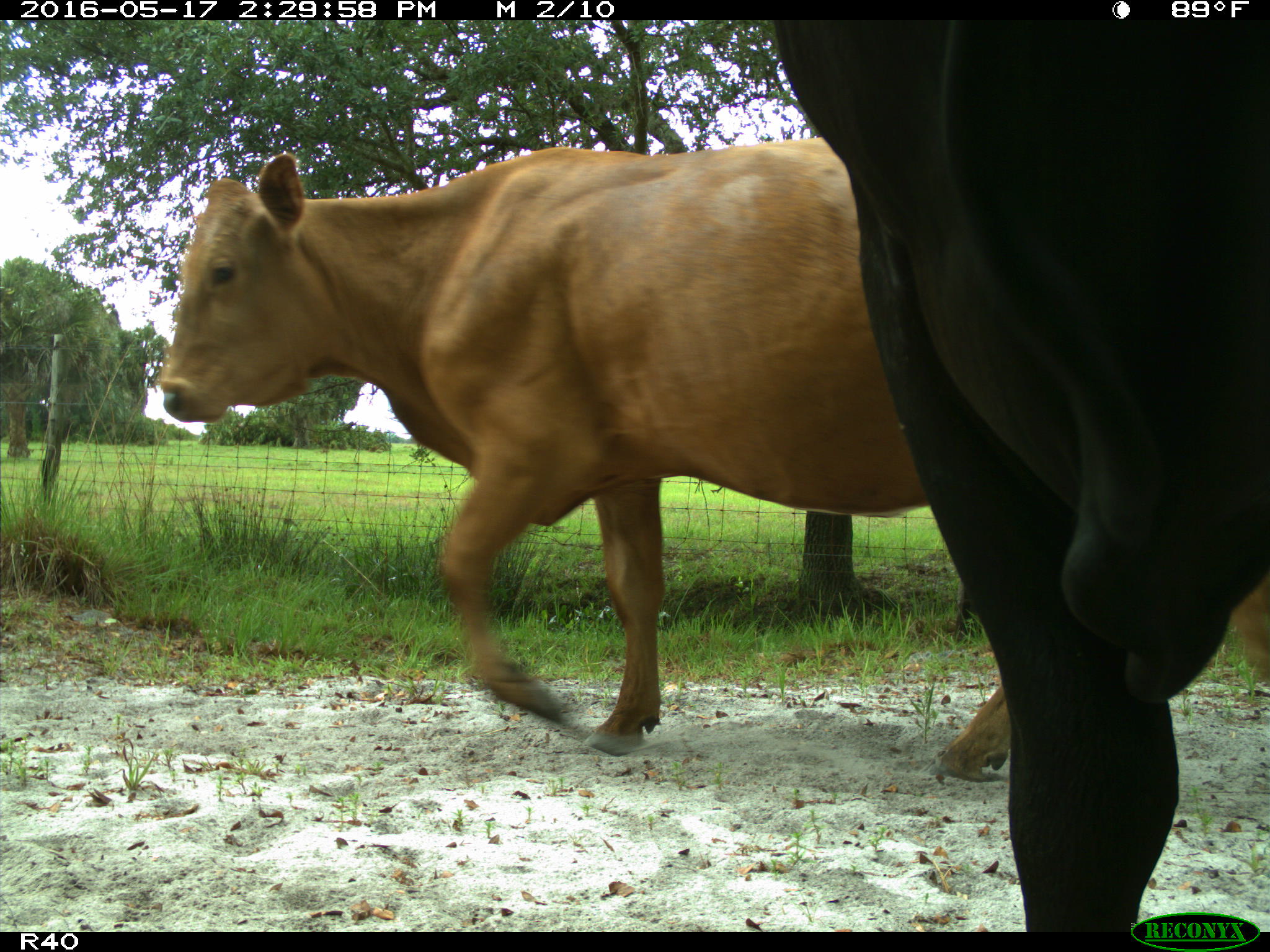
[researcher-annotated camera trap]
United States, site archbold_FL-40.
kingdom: Animalia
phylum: Chordata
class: Mammalia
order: Artiodactyla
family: Bovidae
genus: Bos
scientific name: Bos taurus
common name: domestic cow